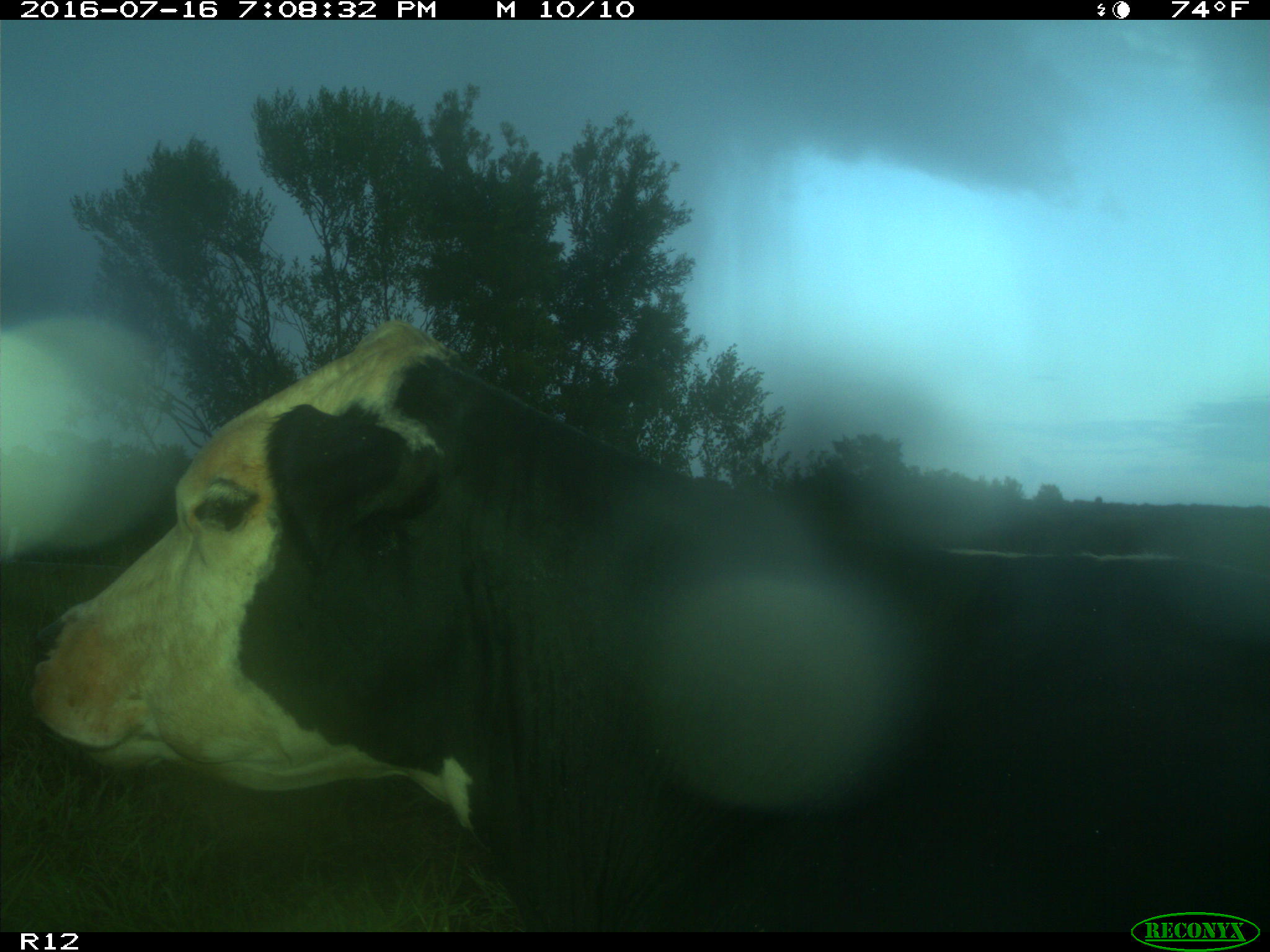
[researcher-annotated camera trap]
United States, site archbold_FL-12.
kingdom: Animalia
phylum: Chordata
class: Mammalia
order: Artiodactyla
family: Bovidae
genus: Bos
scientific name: Bos taurus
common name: domestic cow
Bos taurus (domestic cow).